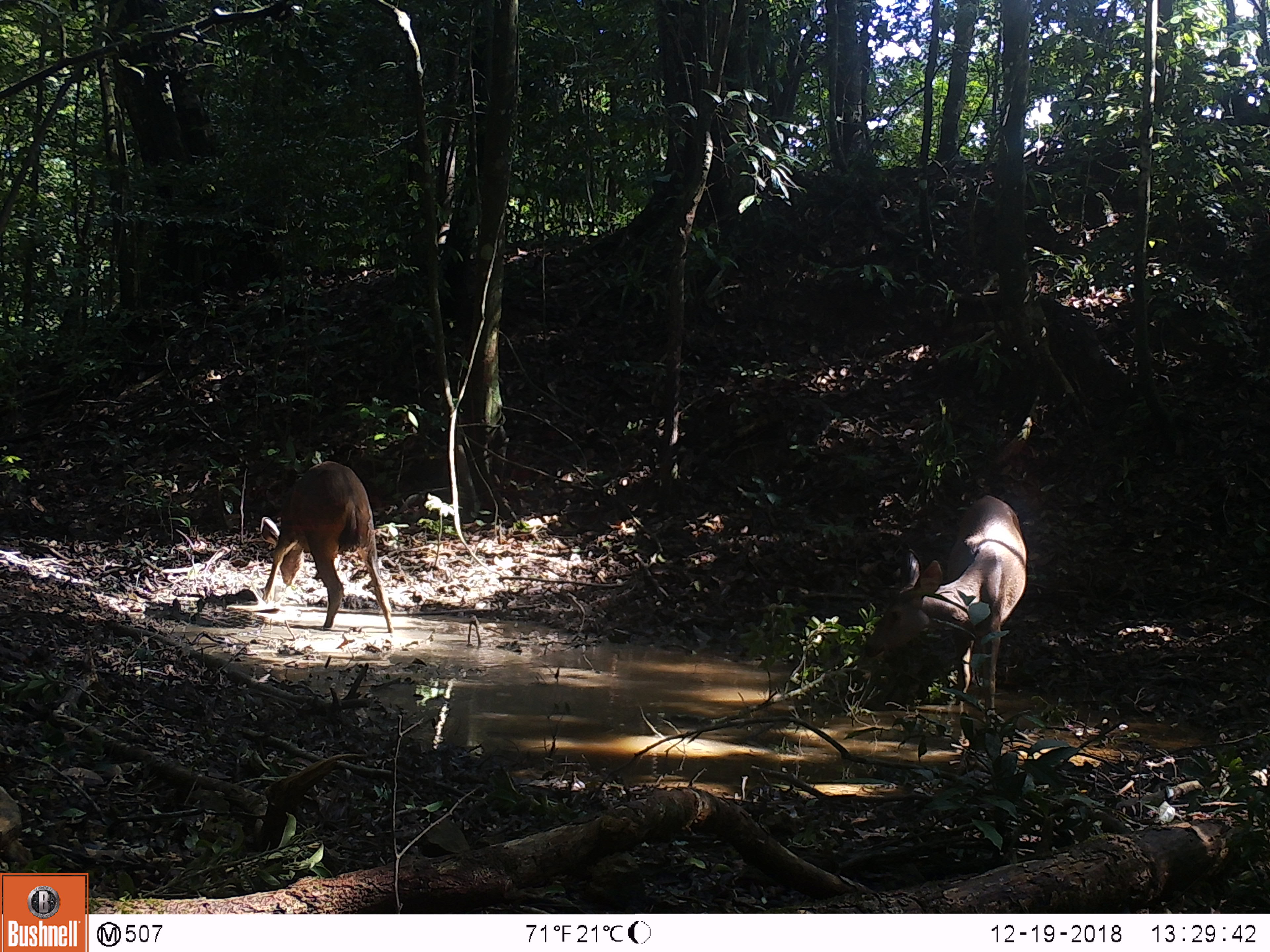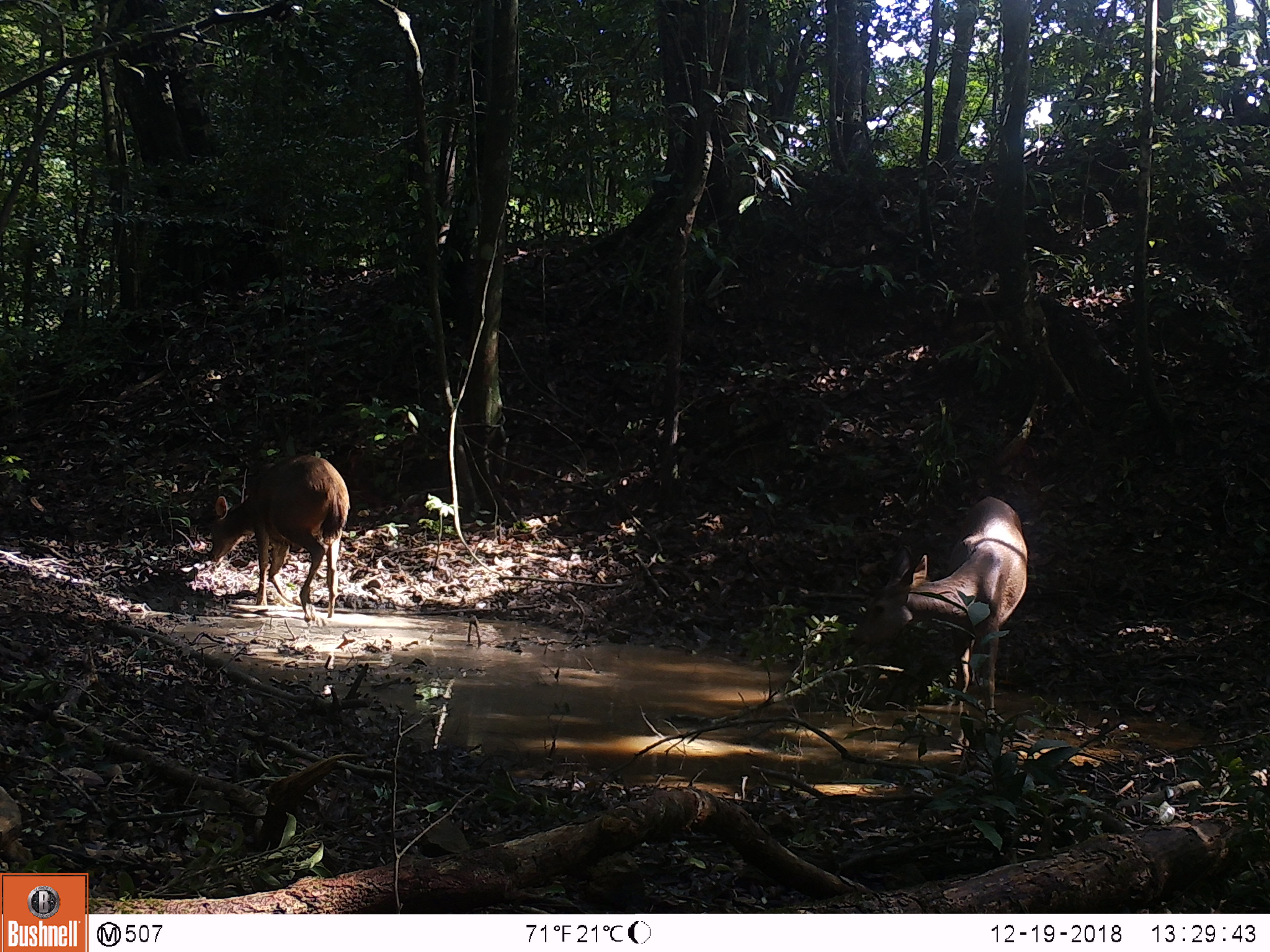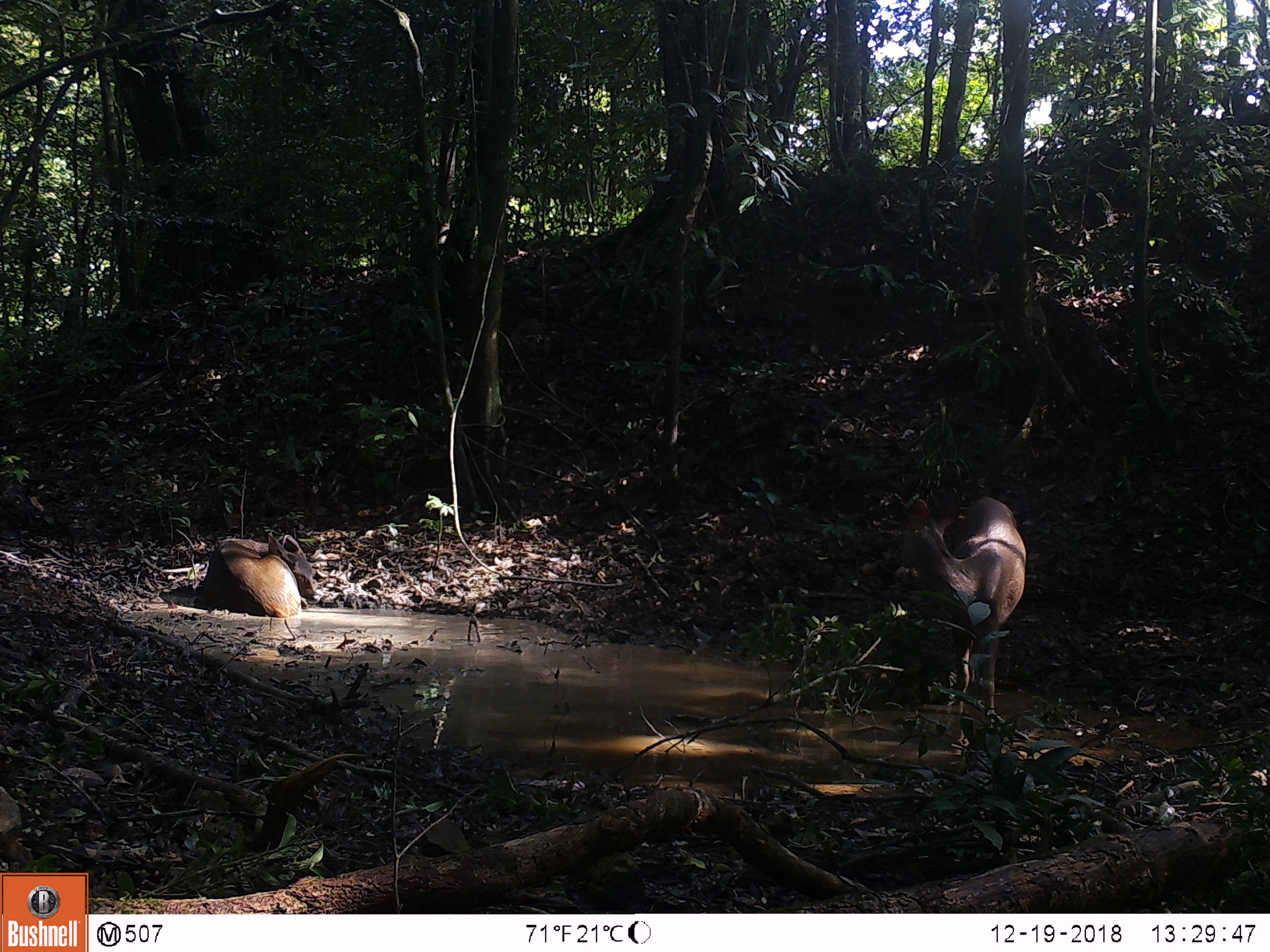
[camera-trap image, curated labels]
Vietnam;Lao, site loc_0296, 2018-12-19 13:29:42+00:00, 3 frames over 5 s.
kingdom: Animalia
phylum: Chordata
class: Mammalia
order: Artiodactyla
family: Cervidae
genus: Rusa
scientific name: Rusa unicolor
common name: sambar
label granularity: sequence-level